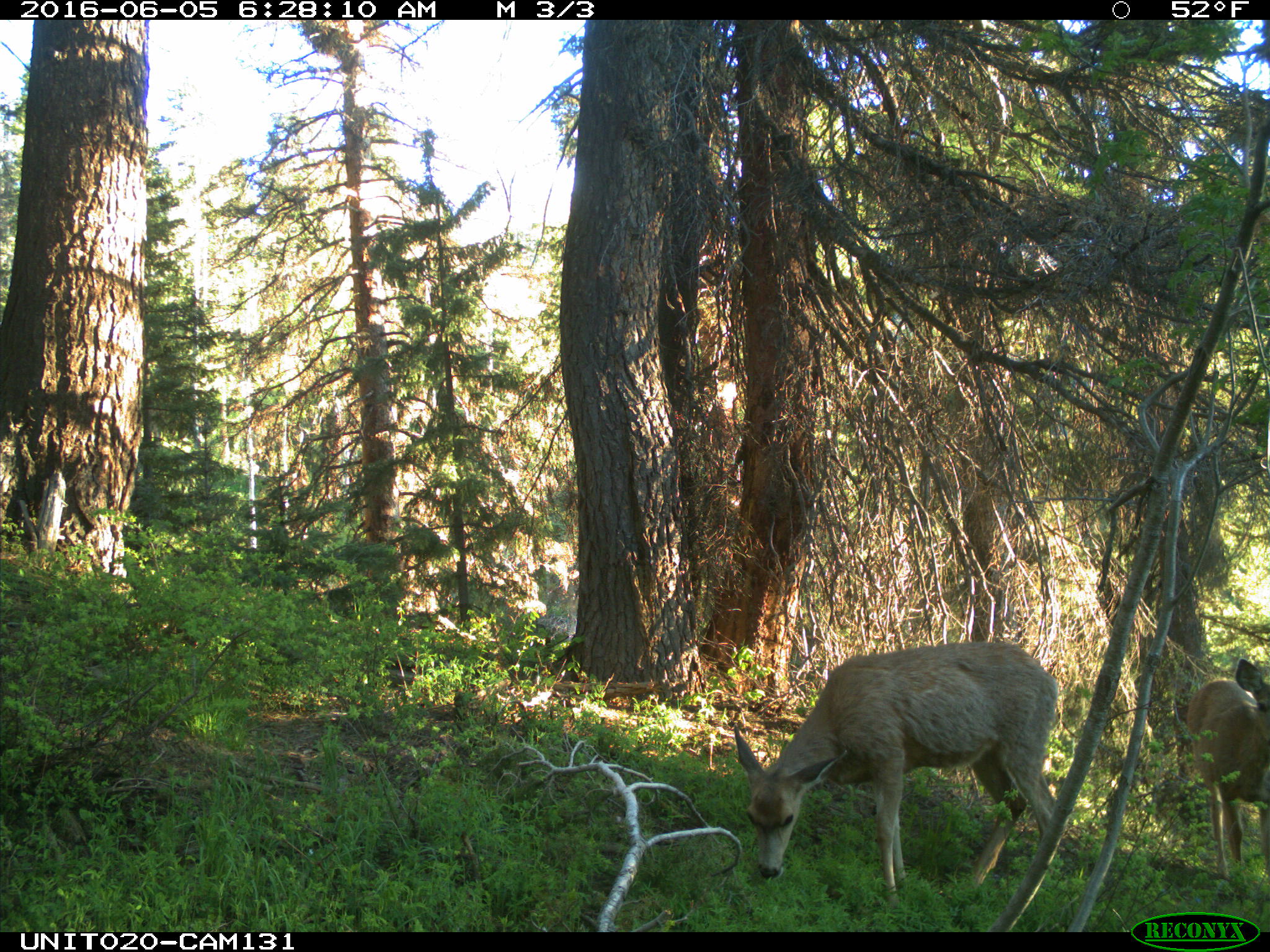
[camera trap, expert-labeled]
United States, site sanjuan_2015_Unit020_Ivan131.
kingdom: Animalia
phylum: Chordata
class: Mammalia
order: Artiodactyla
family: Cervidae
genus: Odocoileus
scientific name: Odocoileus hemionus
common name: mule deer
Odocoileus hemionus (mule deer).